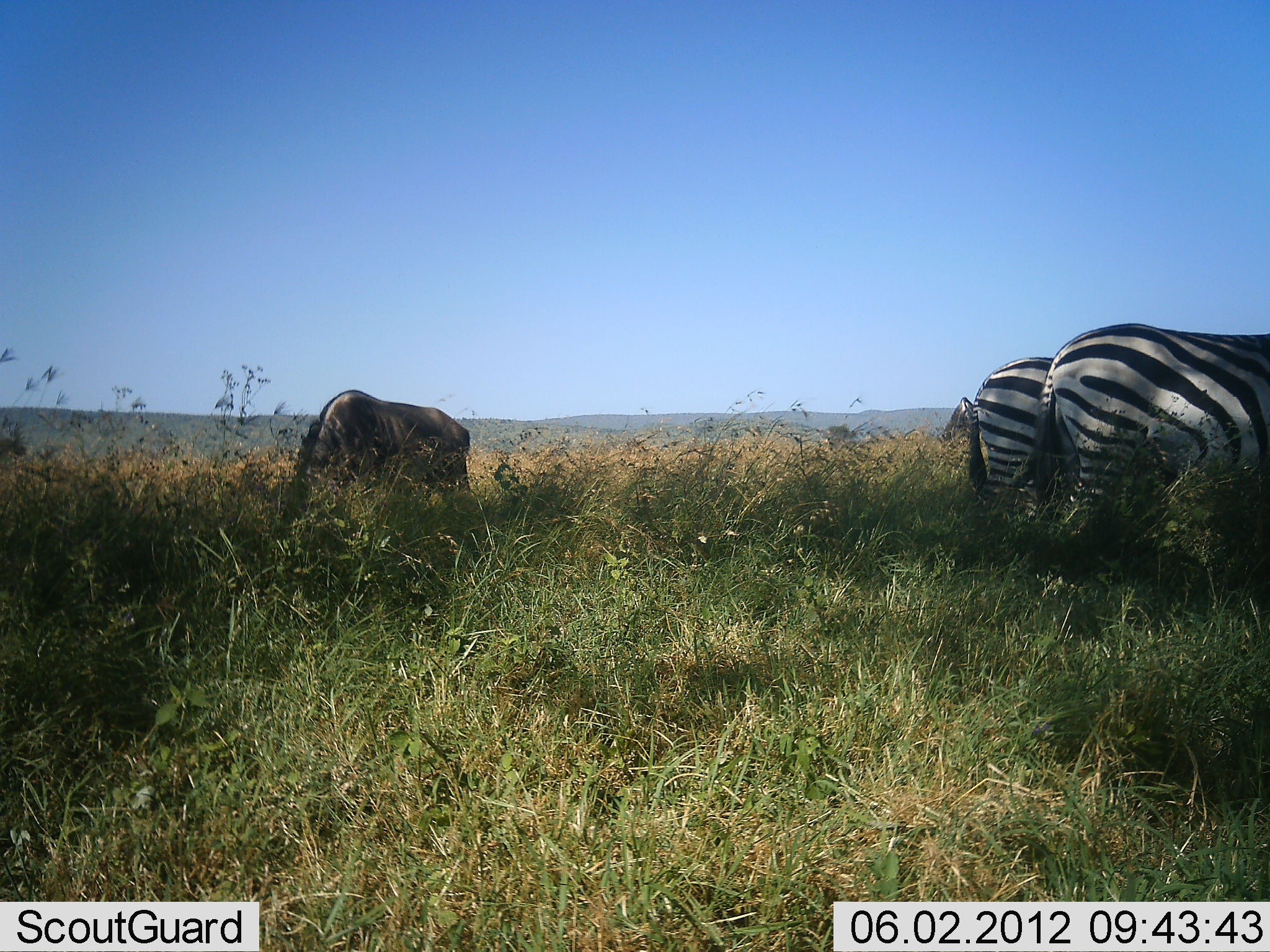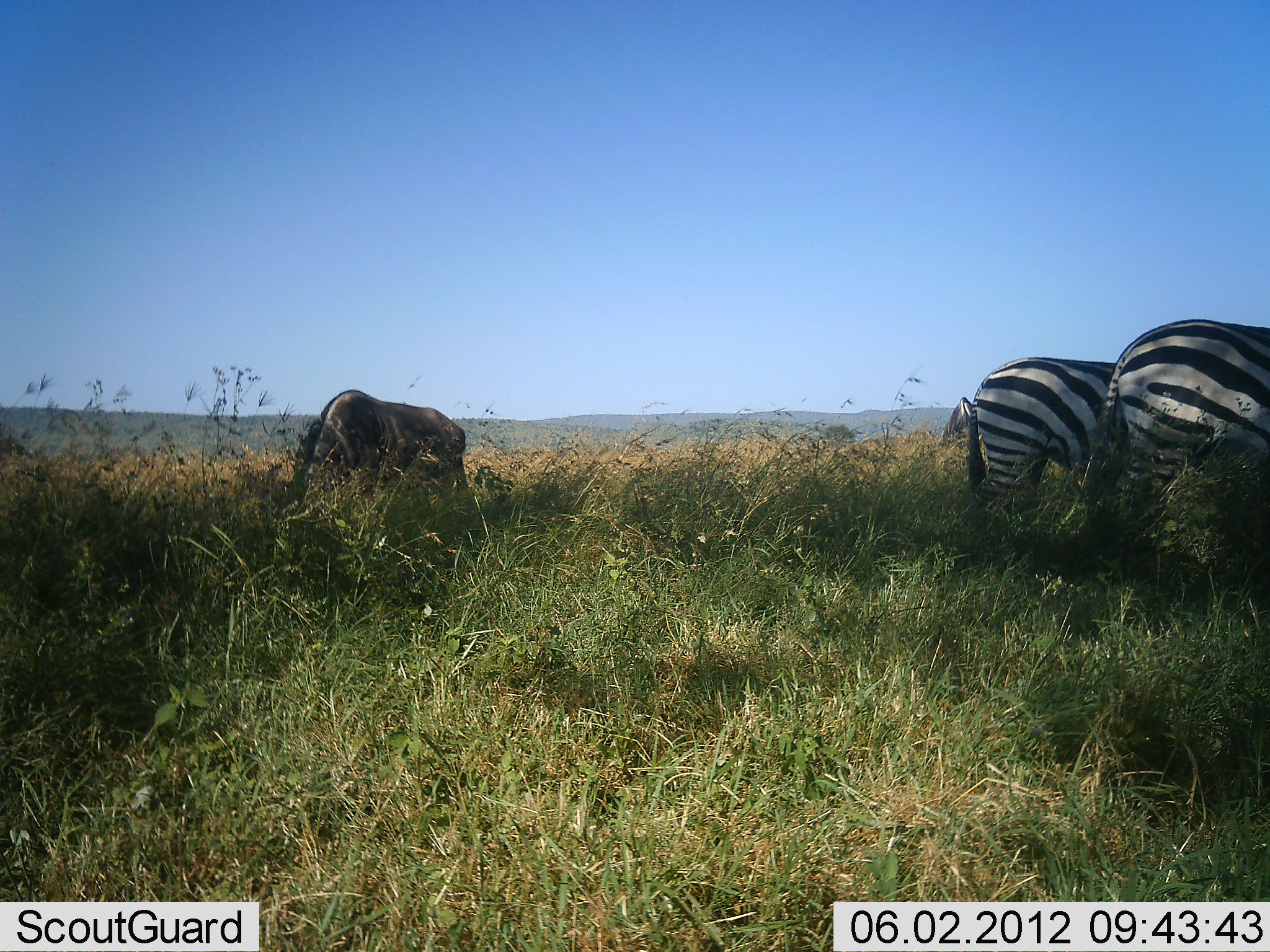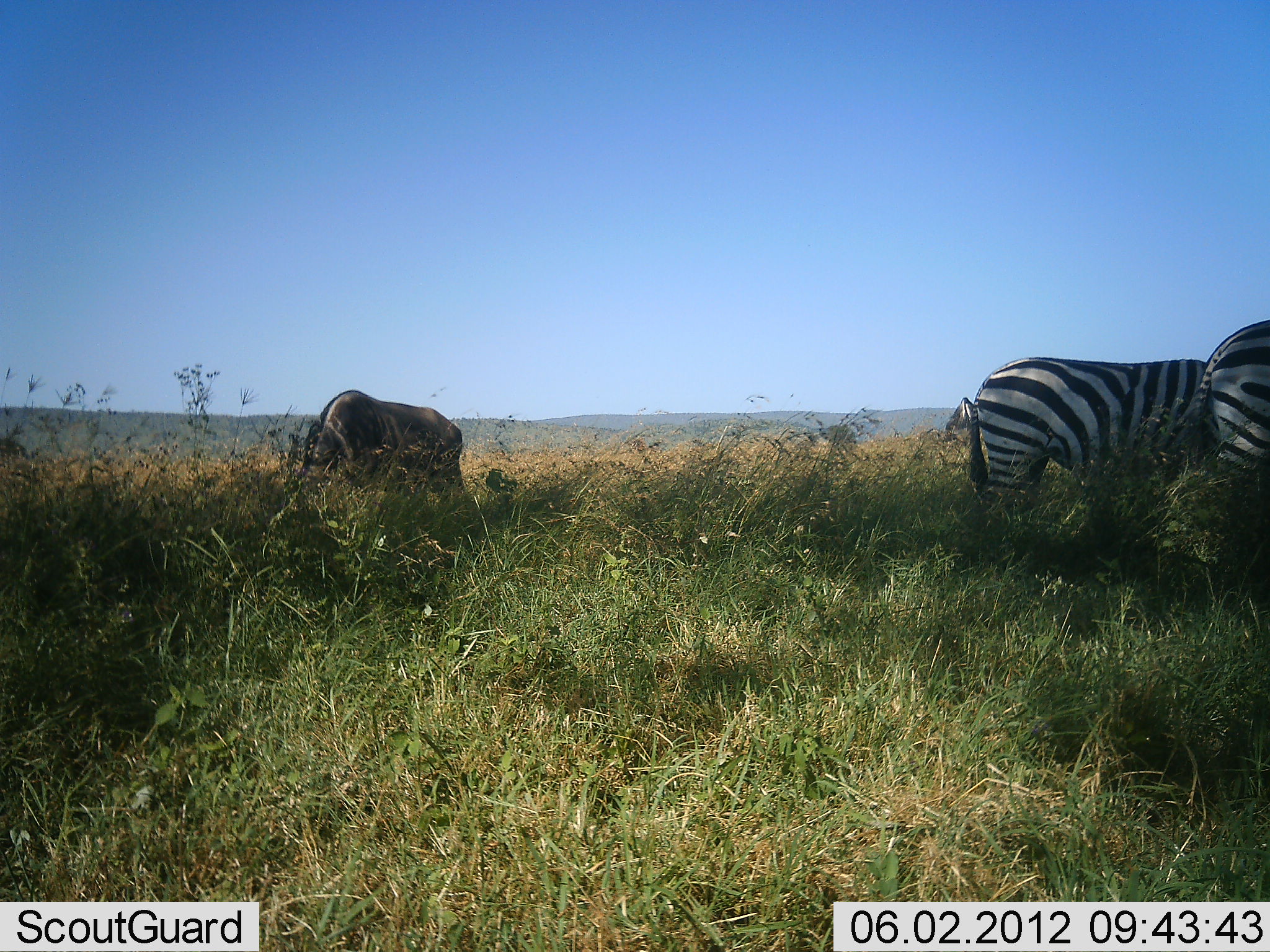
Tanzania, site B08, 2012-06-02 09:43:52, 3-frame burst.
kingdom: Animalia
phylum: Chordata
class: Mammalia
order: Artiodactyla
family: Bovidae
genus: Connochaetes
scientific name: Connochaetes taurinus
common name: blue wildebeest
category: wildebeest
Wildebeest (blue wildebeest) (Connochaetes taurinus), count 1. Behavior (volunteer vote fractions): standing 30%, resting 0%, moving 0%, interacting 0%. Young present (vote fraction): 0%. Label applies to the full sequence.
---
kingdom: Animalia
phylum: Chordata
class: Mammalia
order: Perissodactyla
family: Equidae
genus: Equus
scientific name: Equus quagga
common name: plains zebra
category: zebra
Zebra (plains zebra) (Equus quagga), count 2. Behavior (volunteer vote fractions): standing 50%, resting 0%, moving 8%, interacting 0%. Young present (vote fraction): 0%. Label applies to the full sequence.